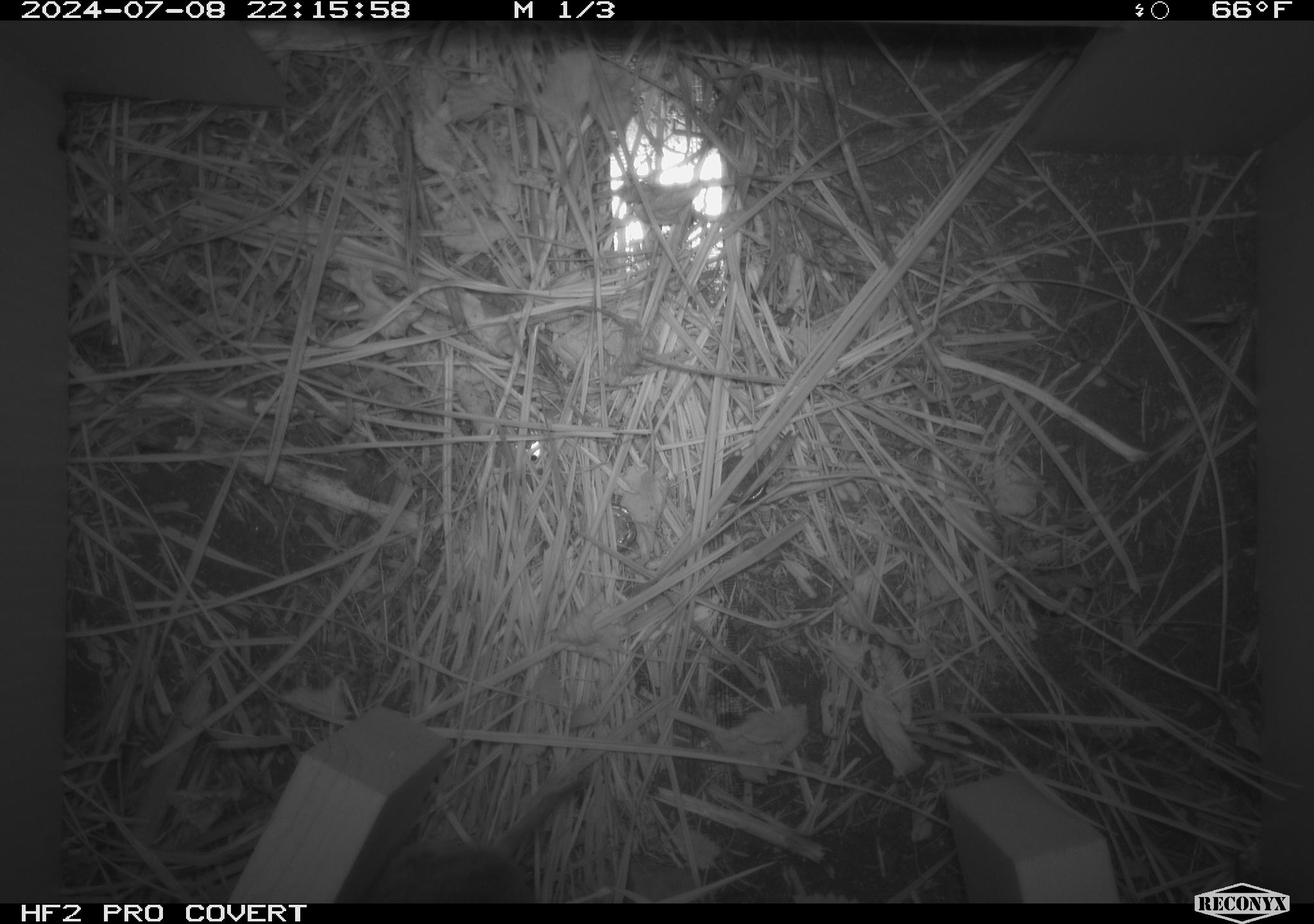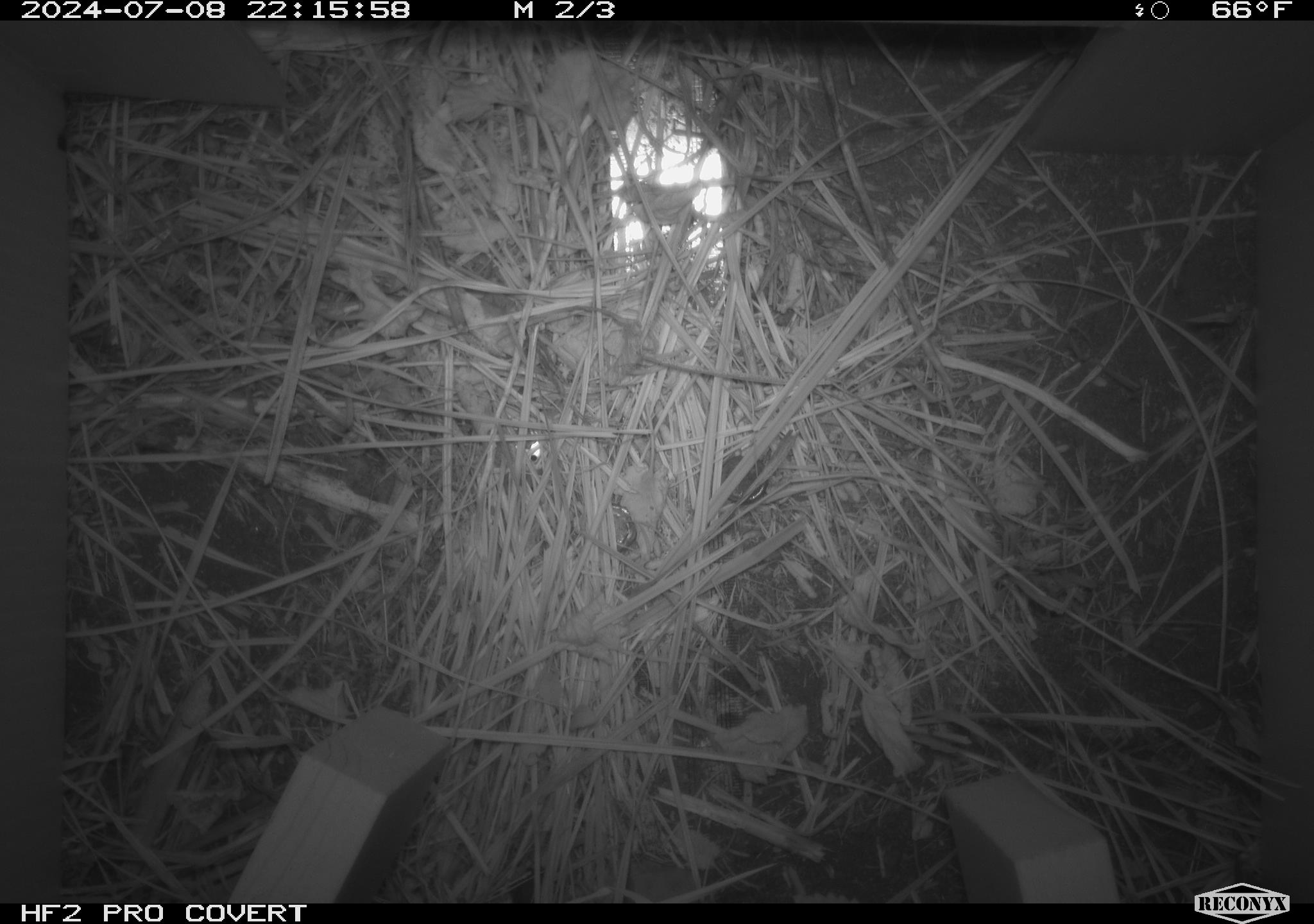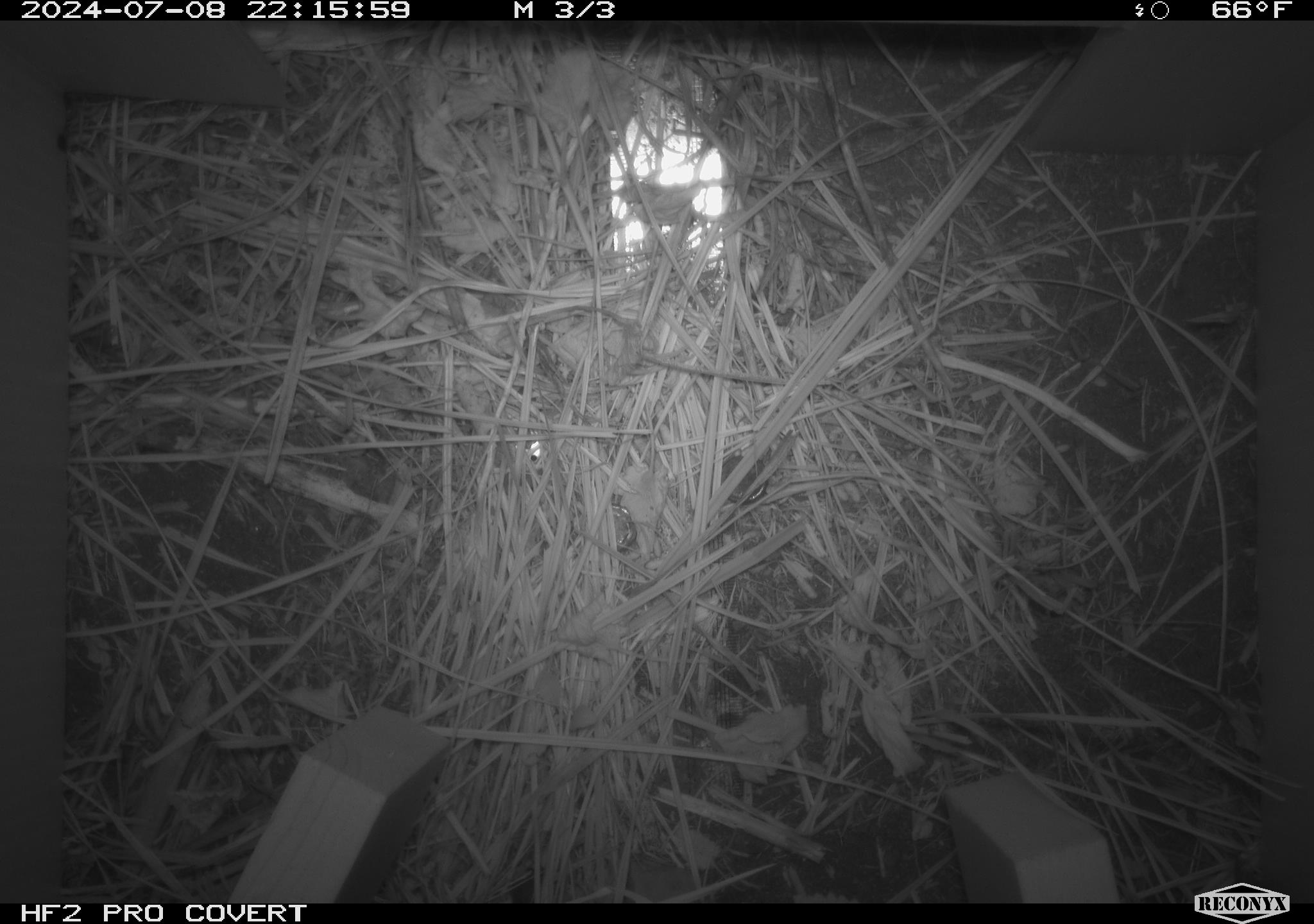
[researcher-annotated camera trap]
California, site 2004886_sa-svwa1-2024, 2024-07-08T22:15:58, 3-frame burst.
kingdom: Animalia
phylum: Chordata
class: Mammalia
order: Rodentia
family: Cricetidae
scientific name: Arvicolinae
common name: voles, lemmings, and muskrats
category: arvicolinae subfamily